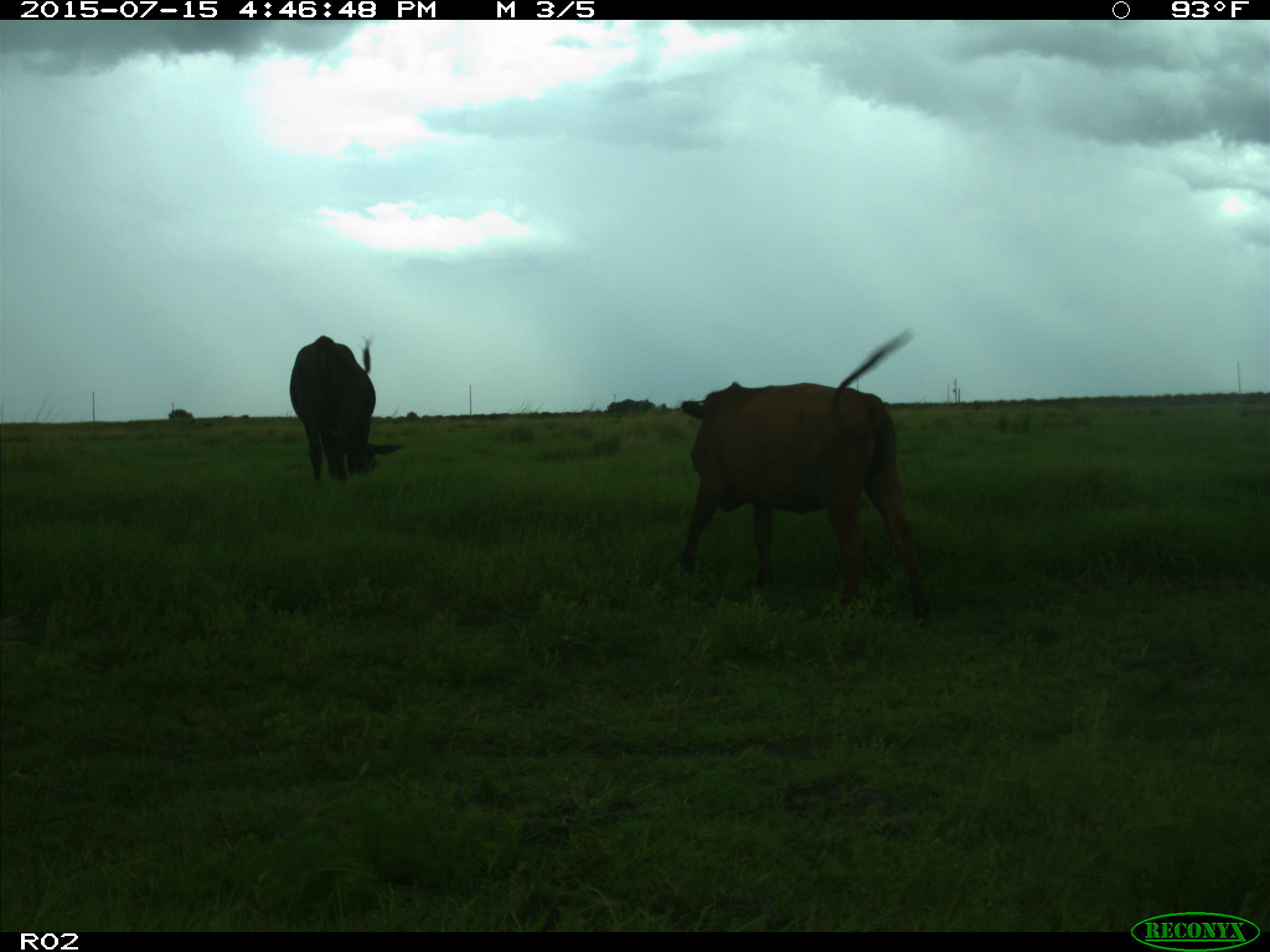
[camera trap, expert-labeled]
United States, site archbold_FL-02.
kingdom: Animalia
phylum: Chordata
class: Mammalia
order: Artiodactyla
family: Bovidae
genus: Bos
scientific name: Bos taurus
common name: domestic cow